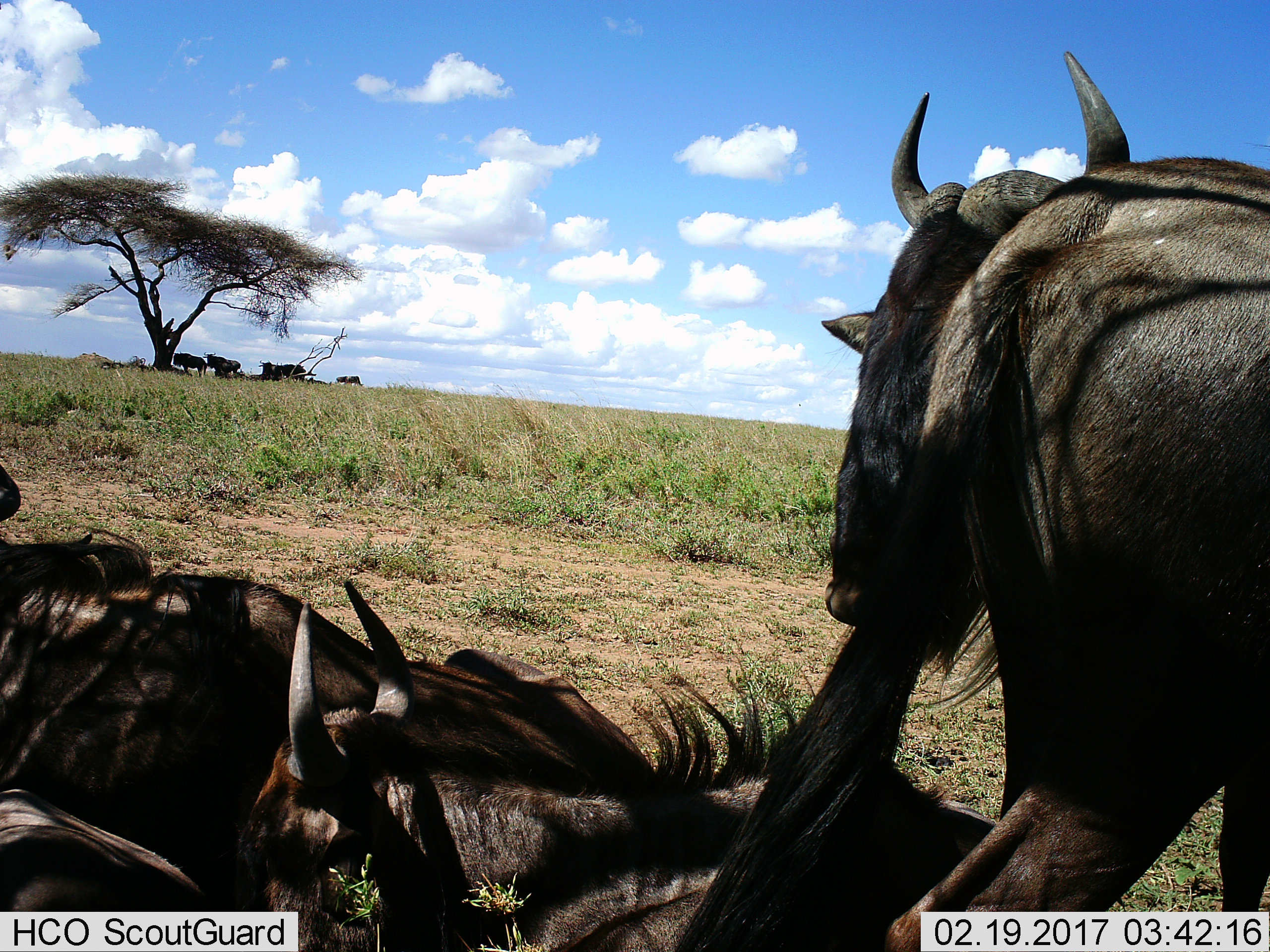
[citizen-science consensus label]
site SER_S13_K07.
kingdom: Animalia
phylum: Chordata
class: Mammalia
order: Artiodactyla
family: Bovidae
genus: Connochaetes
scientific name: Connochaetes taurinus taurinus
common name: blue wildebeest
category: wildebeestblue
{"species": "wildebeestblue (blue wildebeest) (Connochaetes taurinus taurinus)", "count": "8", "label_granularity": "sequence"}